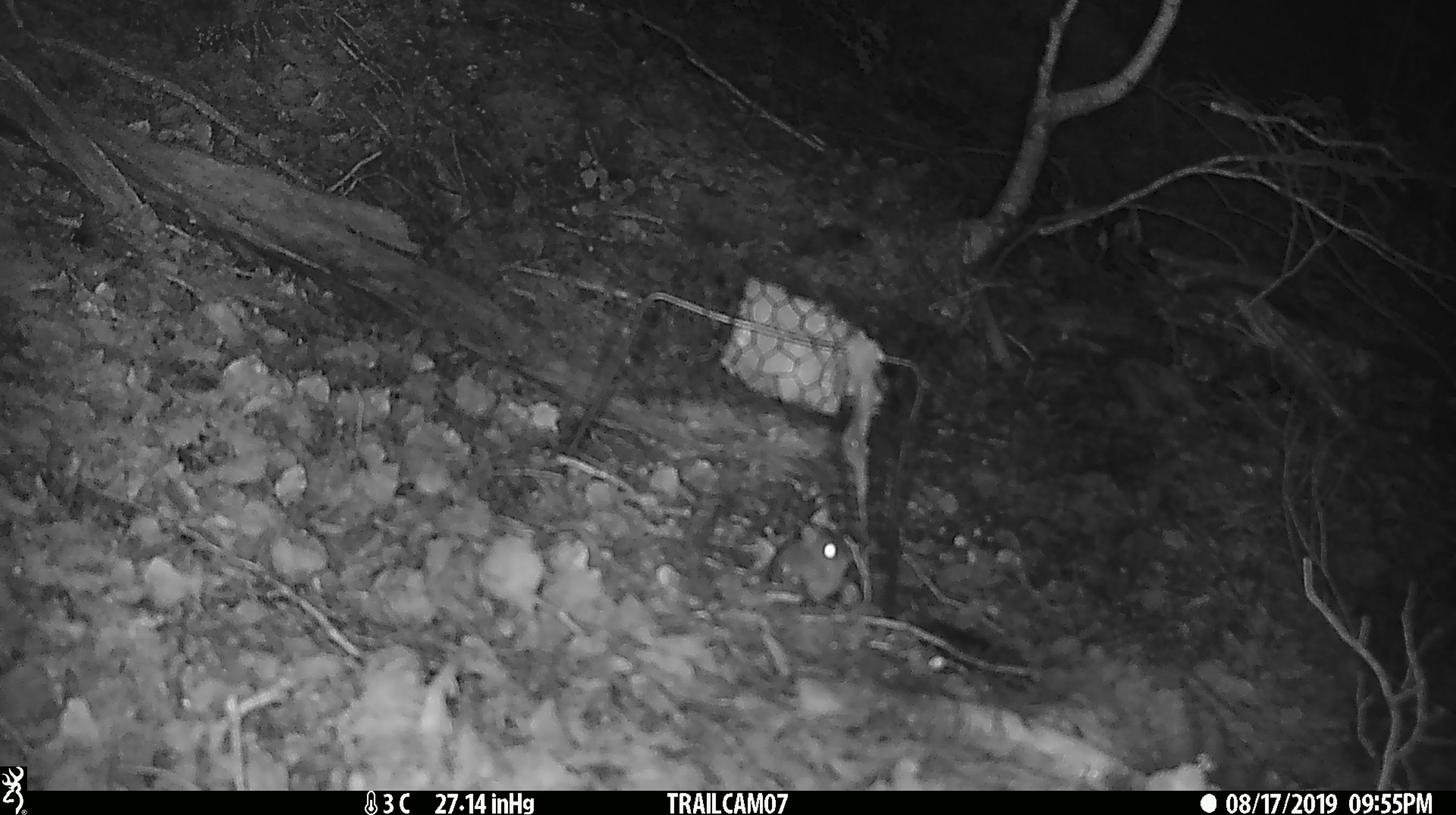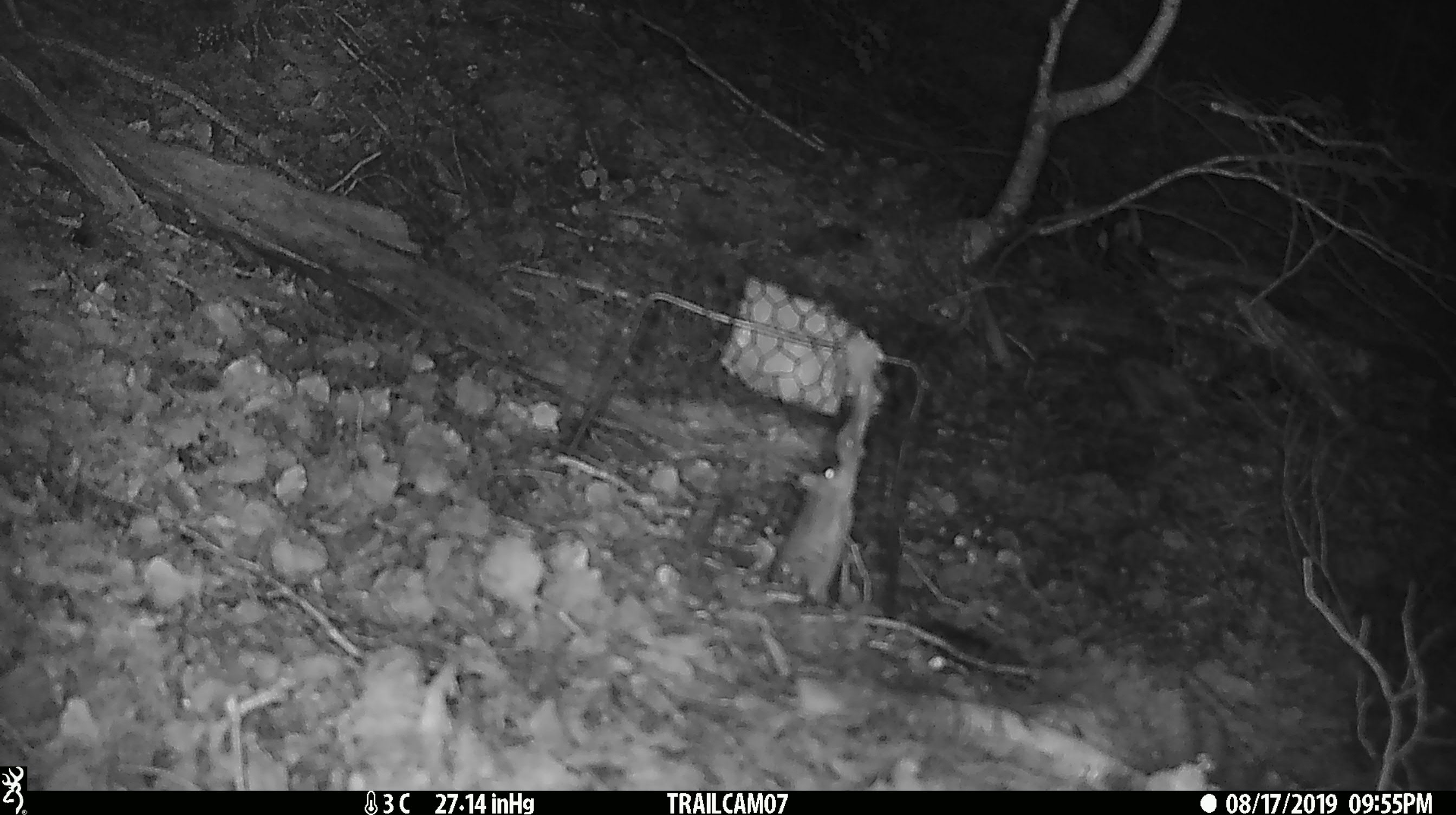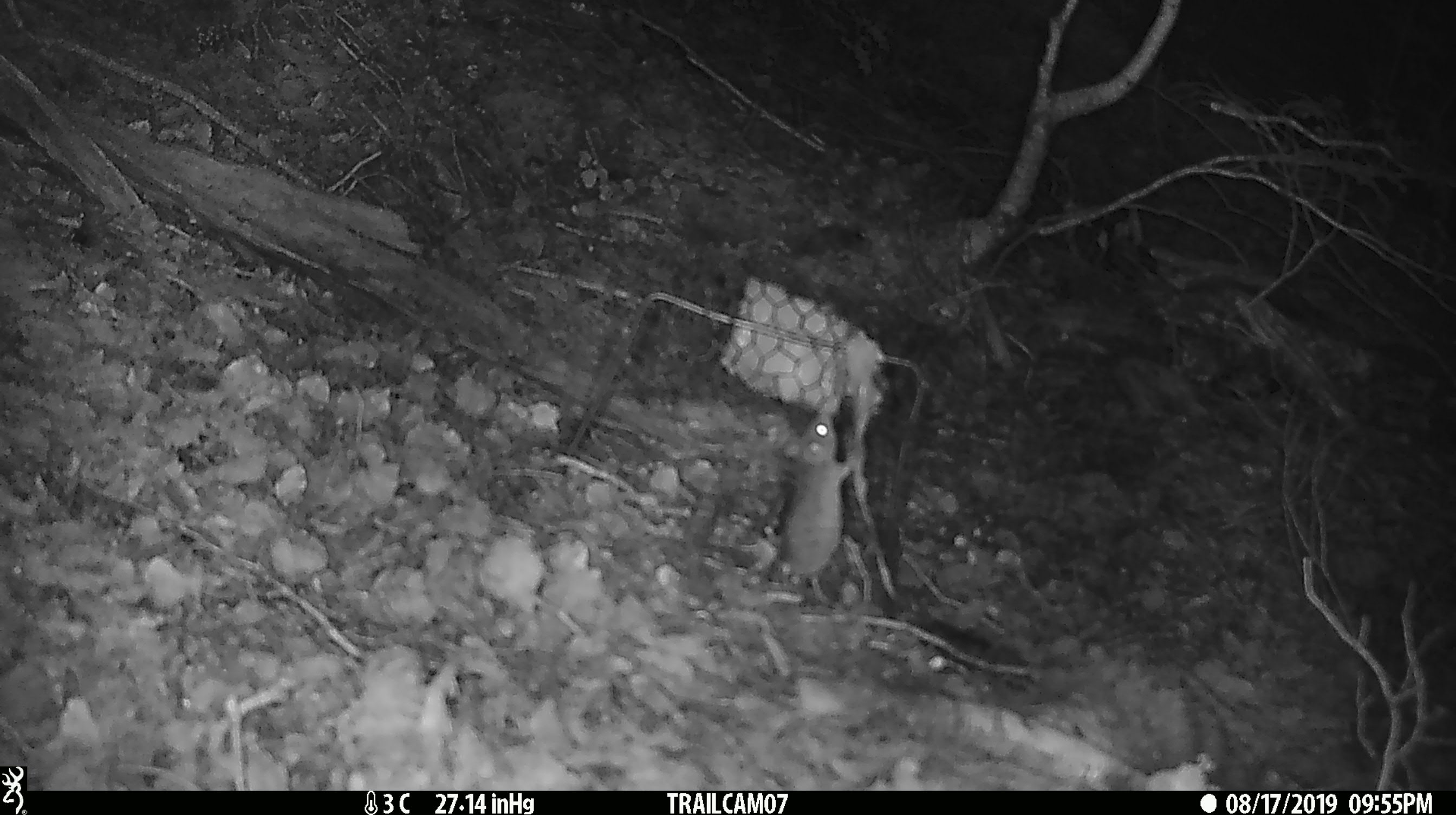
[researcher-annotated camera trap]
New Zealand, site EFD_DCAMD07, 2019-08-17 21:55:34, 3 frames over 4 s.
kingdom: Animalia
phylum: Chordata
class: Mammalia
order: Rodentia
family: Muridae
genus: Mus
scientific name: Mus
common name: mouse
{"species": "mouse (Mus)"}